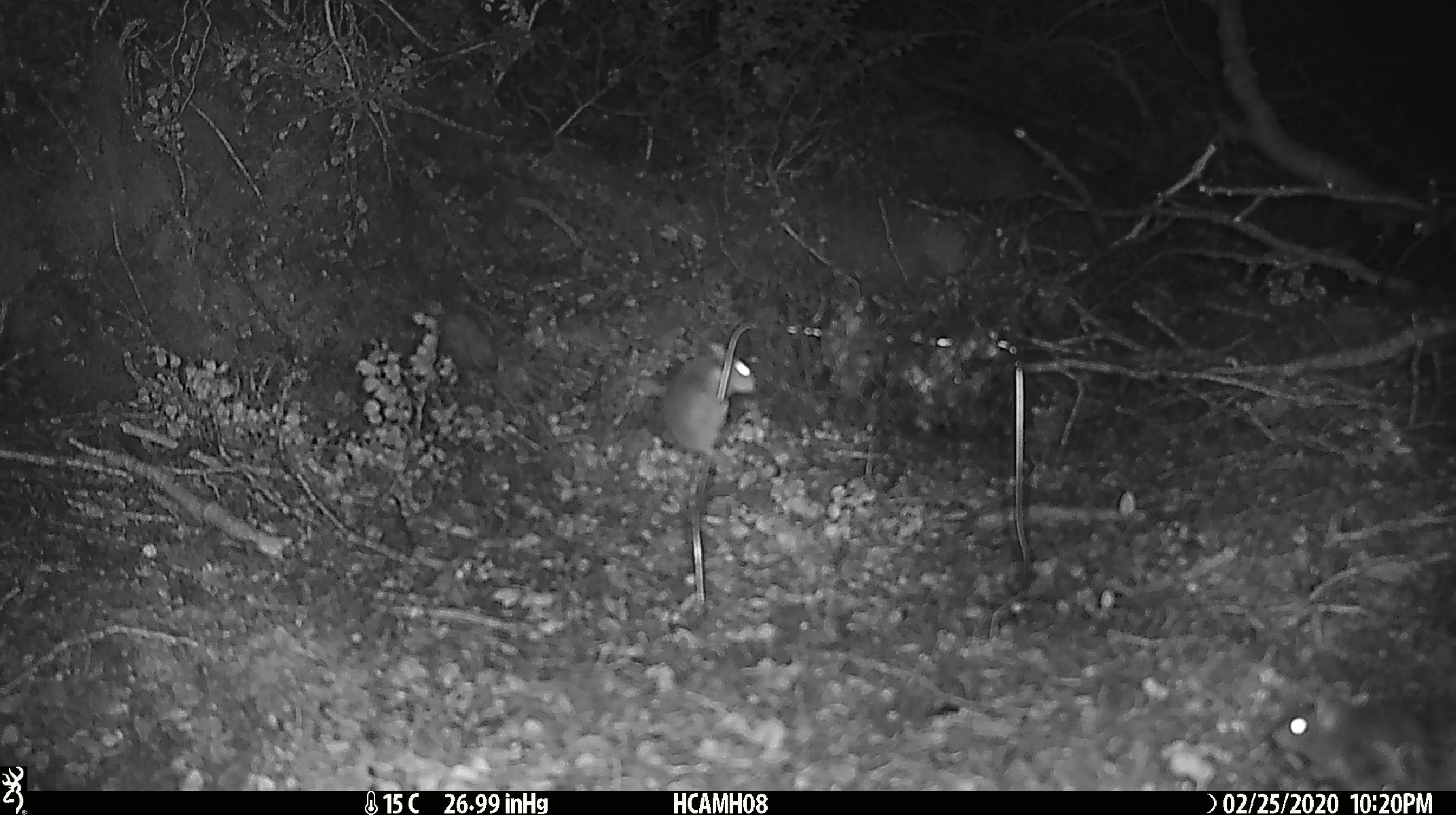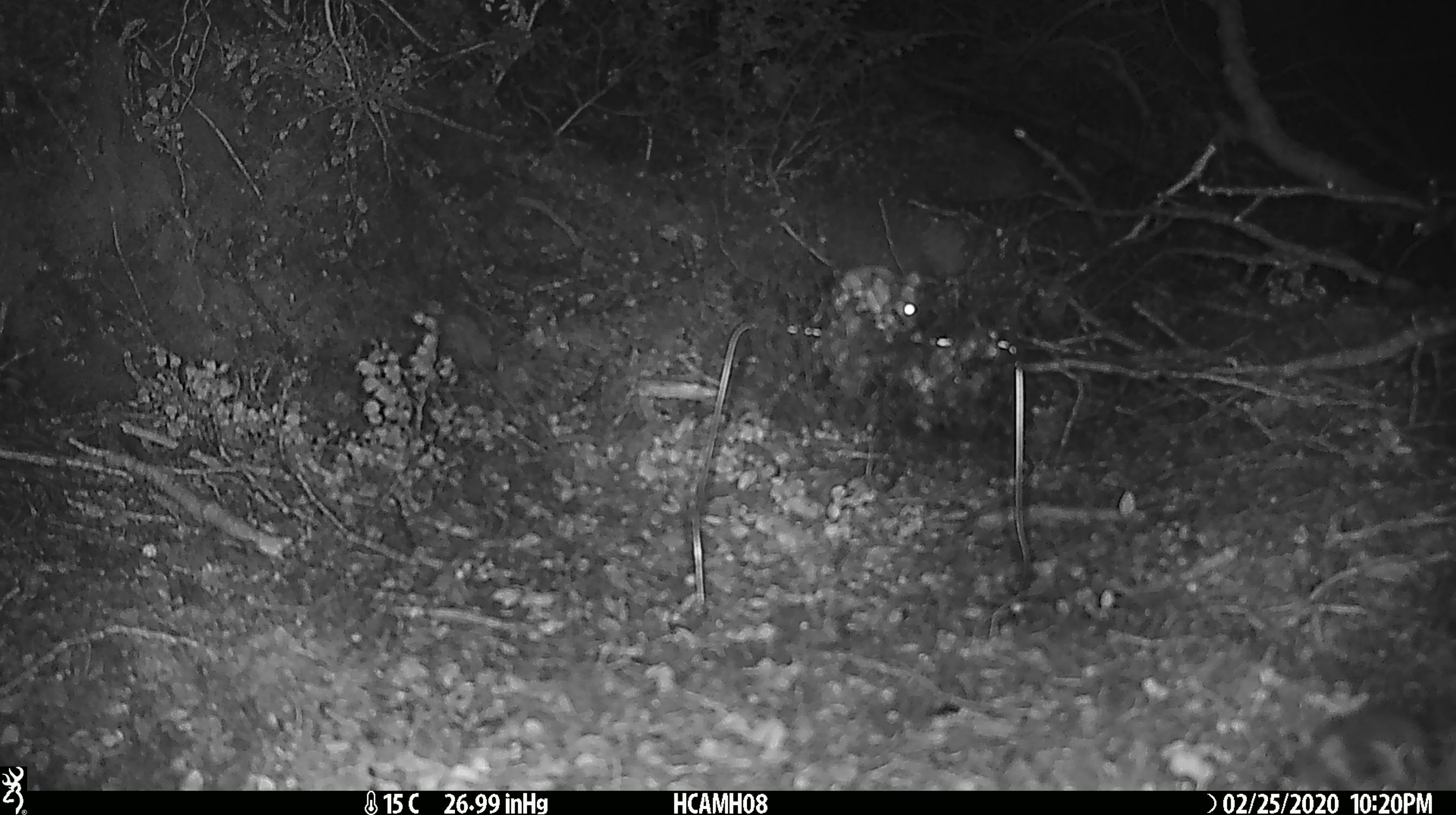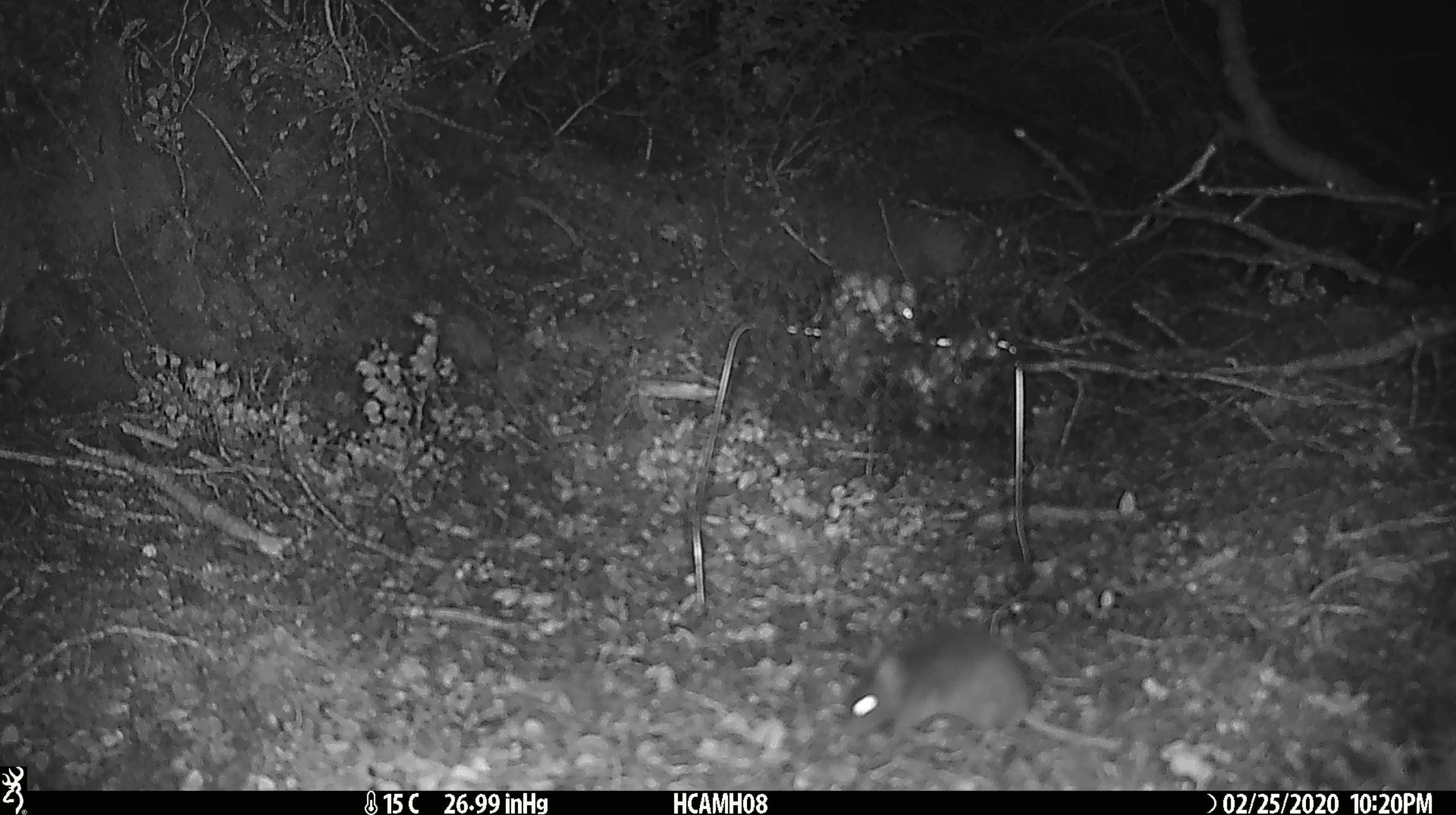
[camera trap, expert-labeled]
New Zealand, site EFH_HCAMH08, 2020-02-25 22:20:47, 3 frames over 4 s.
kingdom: Animalia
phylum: Chordata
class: Mammalia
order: Rodentia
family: Muridae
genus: Mus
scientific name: Mus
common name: mouse